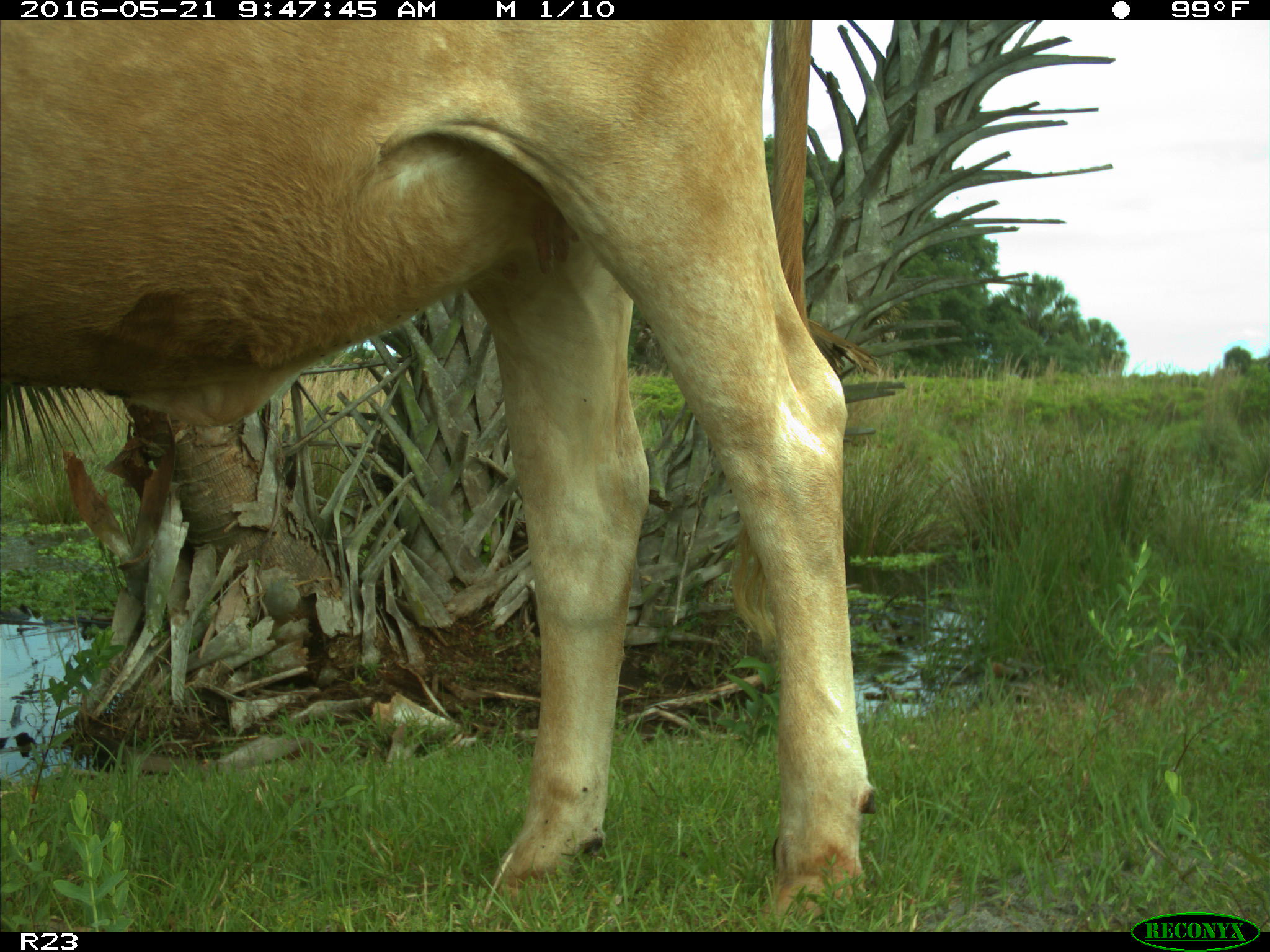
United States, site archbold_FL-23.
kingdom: Animalia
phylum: Chordata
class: Mammalia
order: Artiodactyla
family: Bovidae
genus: Bos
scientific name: Bos taurus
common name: domestic cow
Bos taurus (domestic cow).